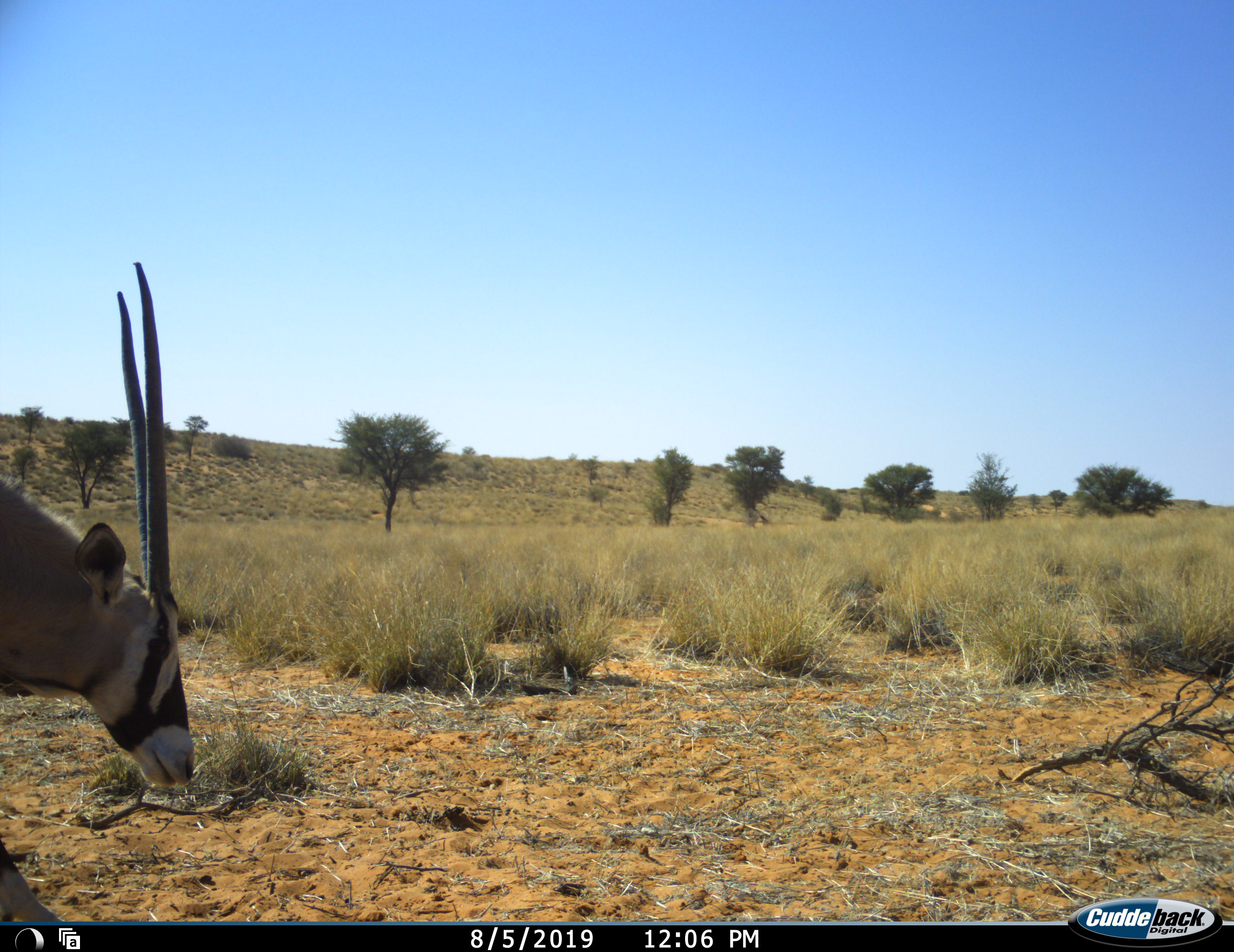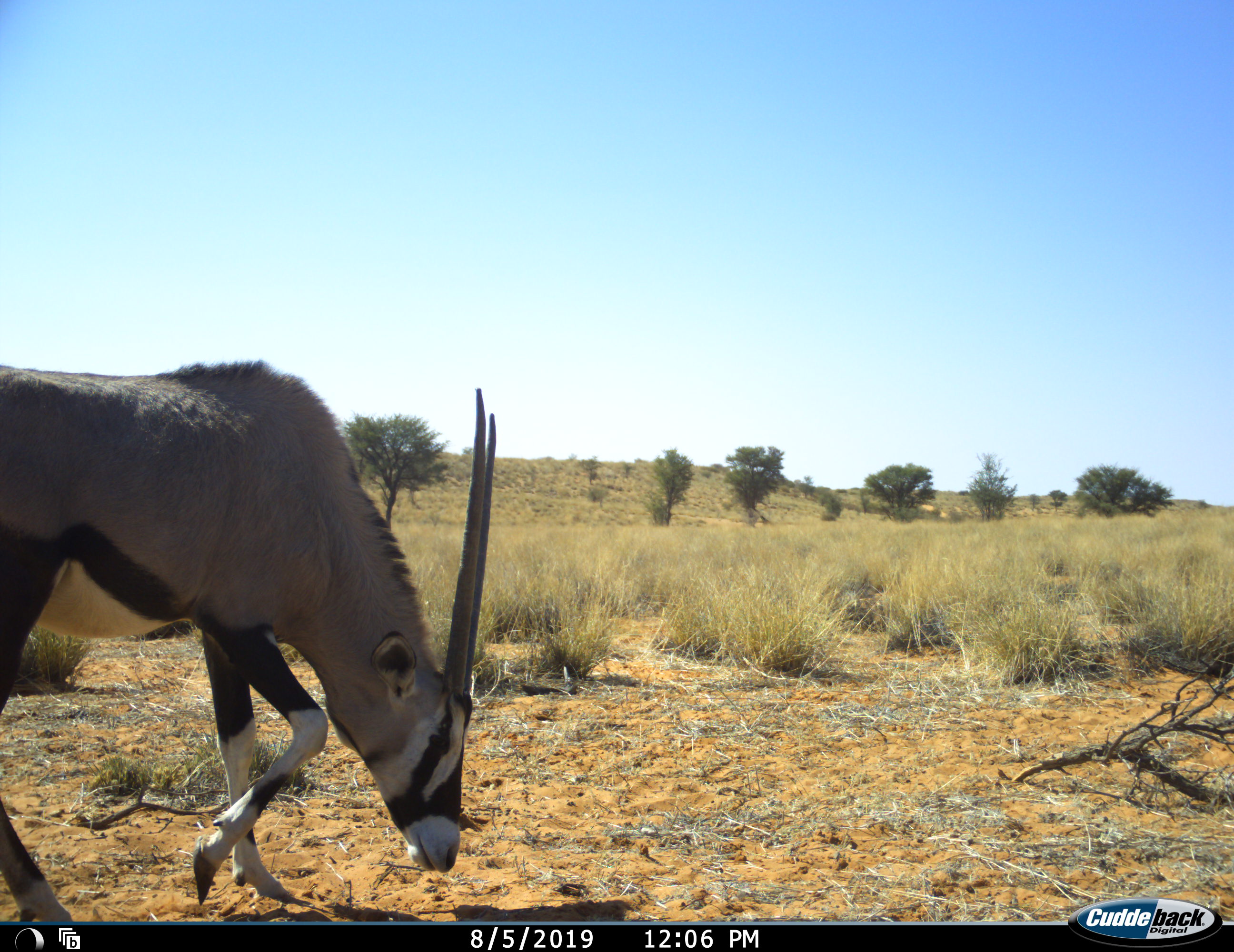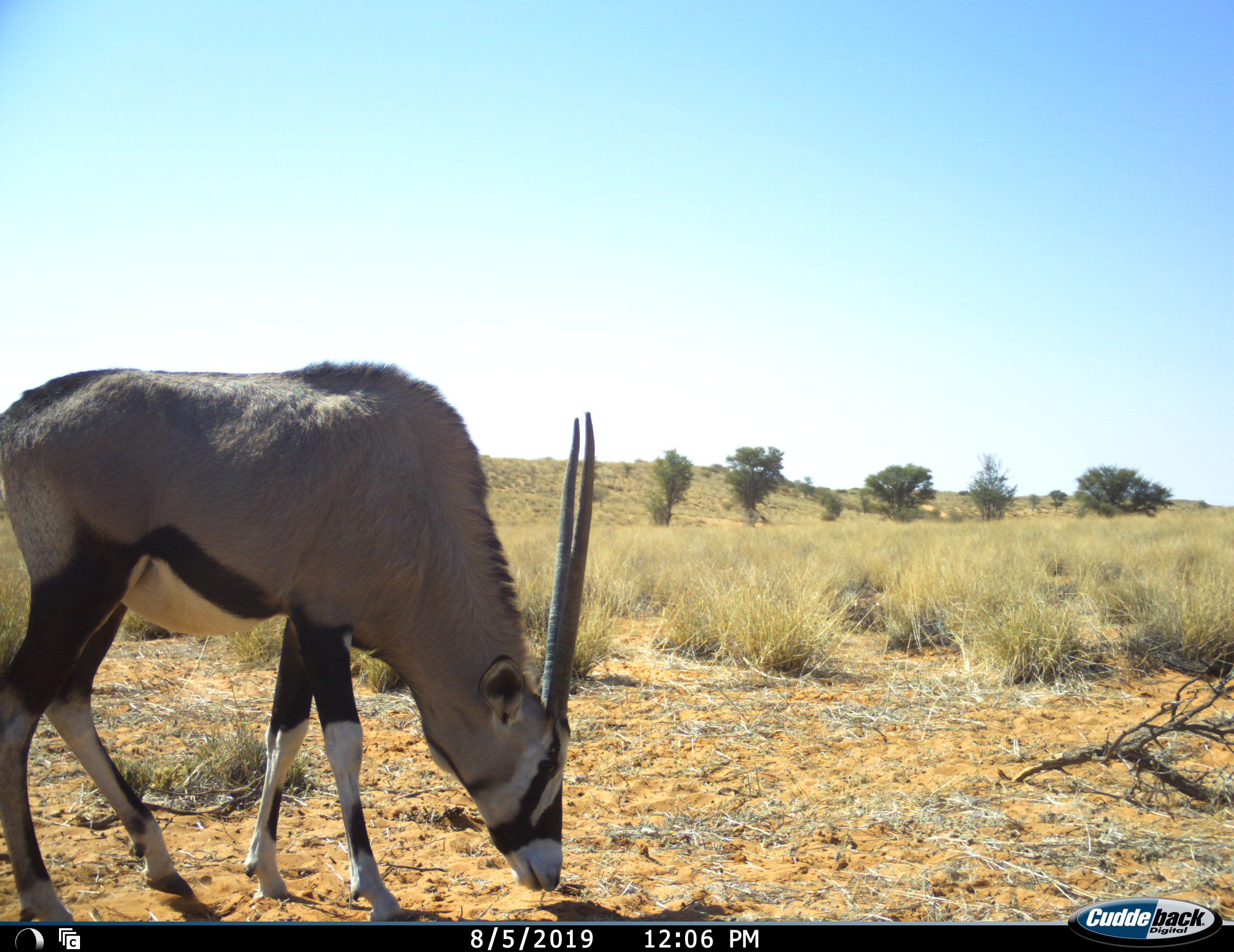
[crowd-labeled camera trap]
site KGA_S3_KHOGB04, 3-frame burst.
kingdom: Animalia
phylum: Chordata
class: Mammalia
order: Artiodactyla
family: Bovidae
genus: Oryx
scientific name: Oryx gazella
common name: gemsbok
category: oryx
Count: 1.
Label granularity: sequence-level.